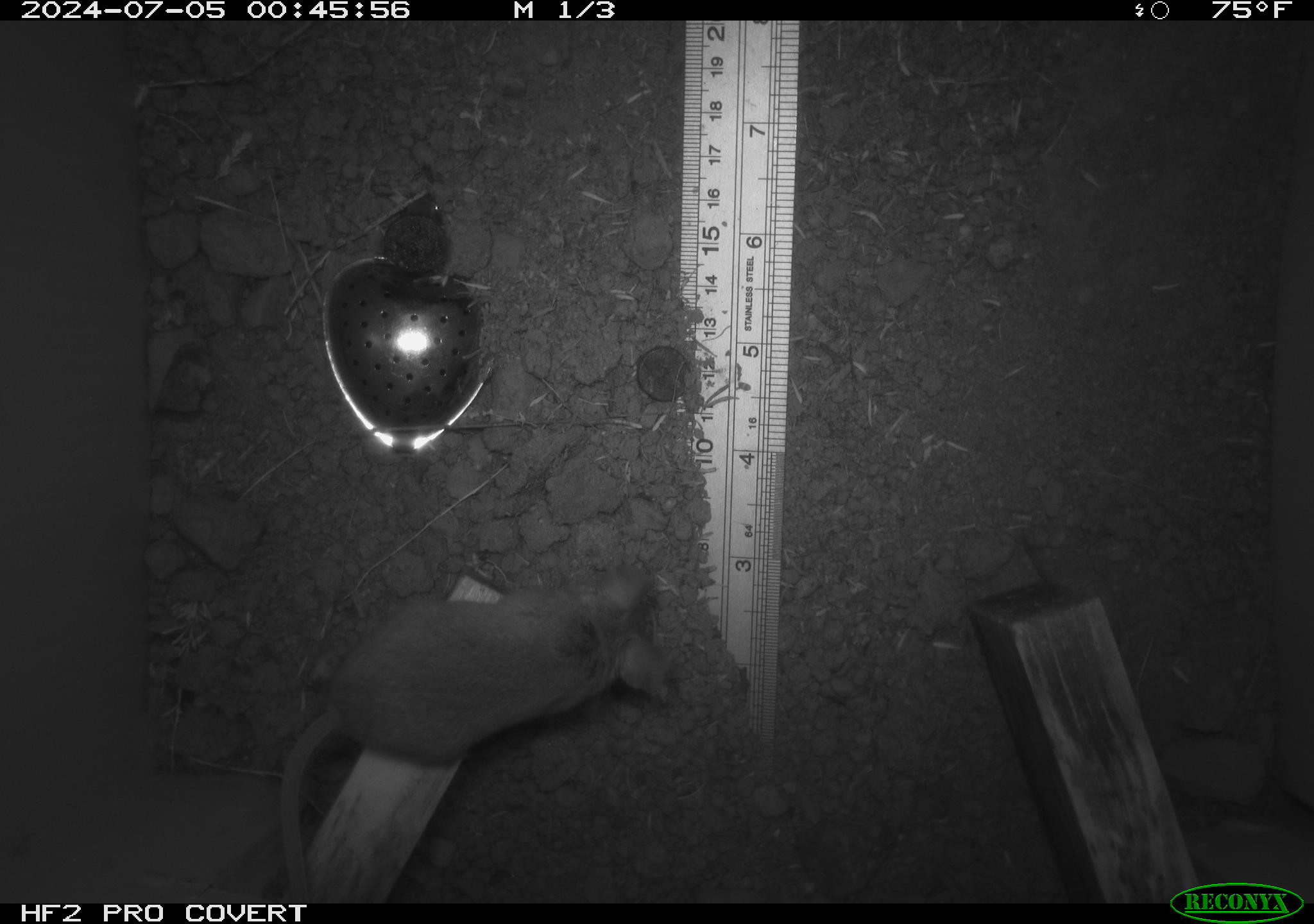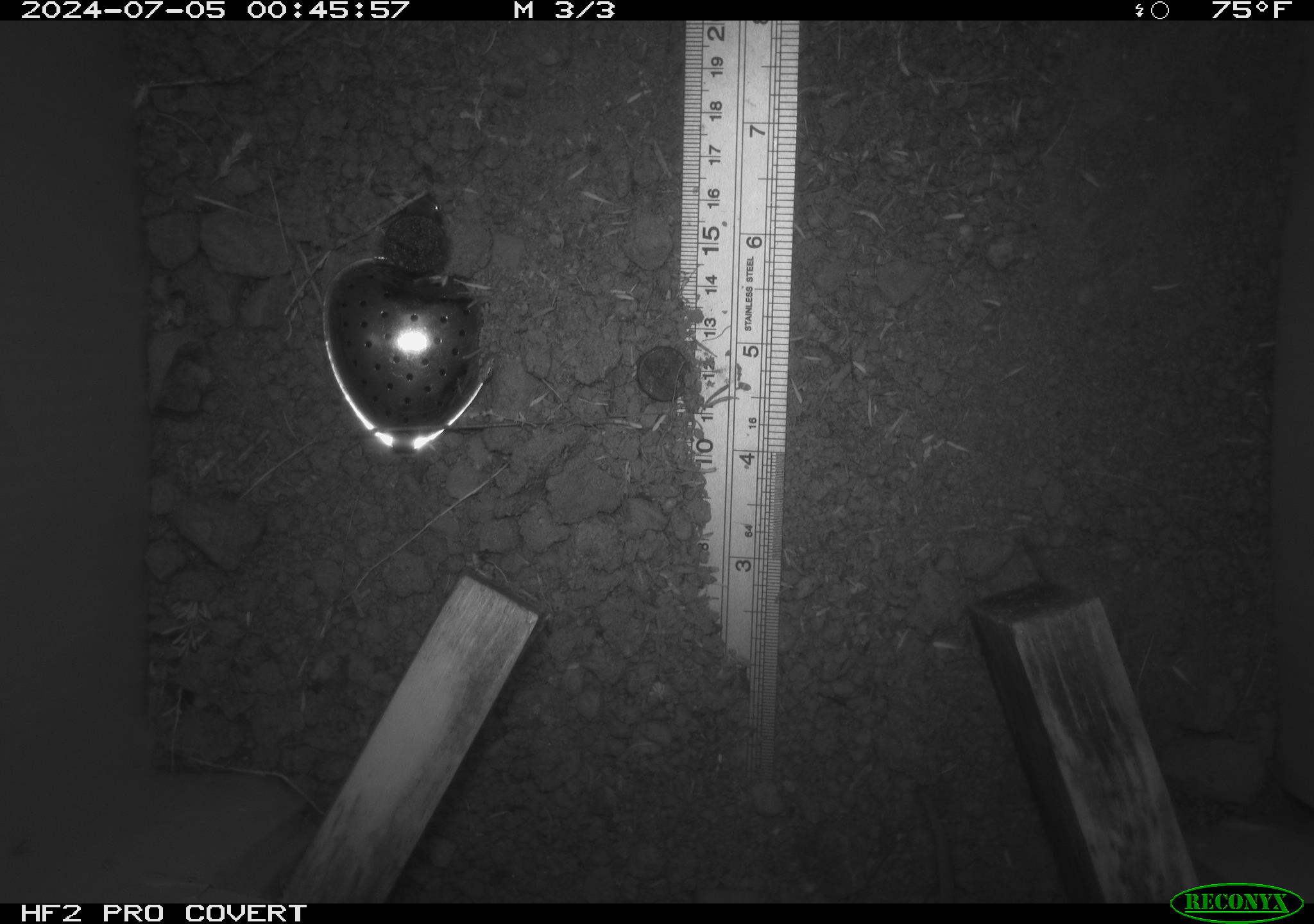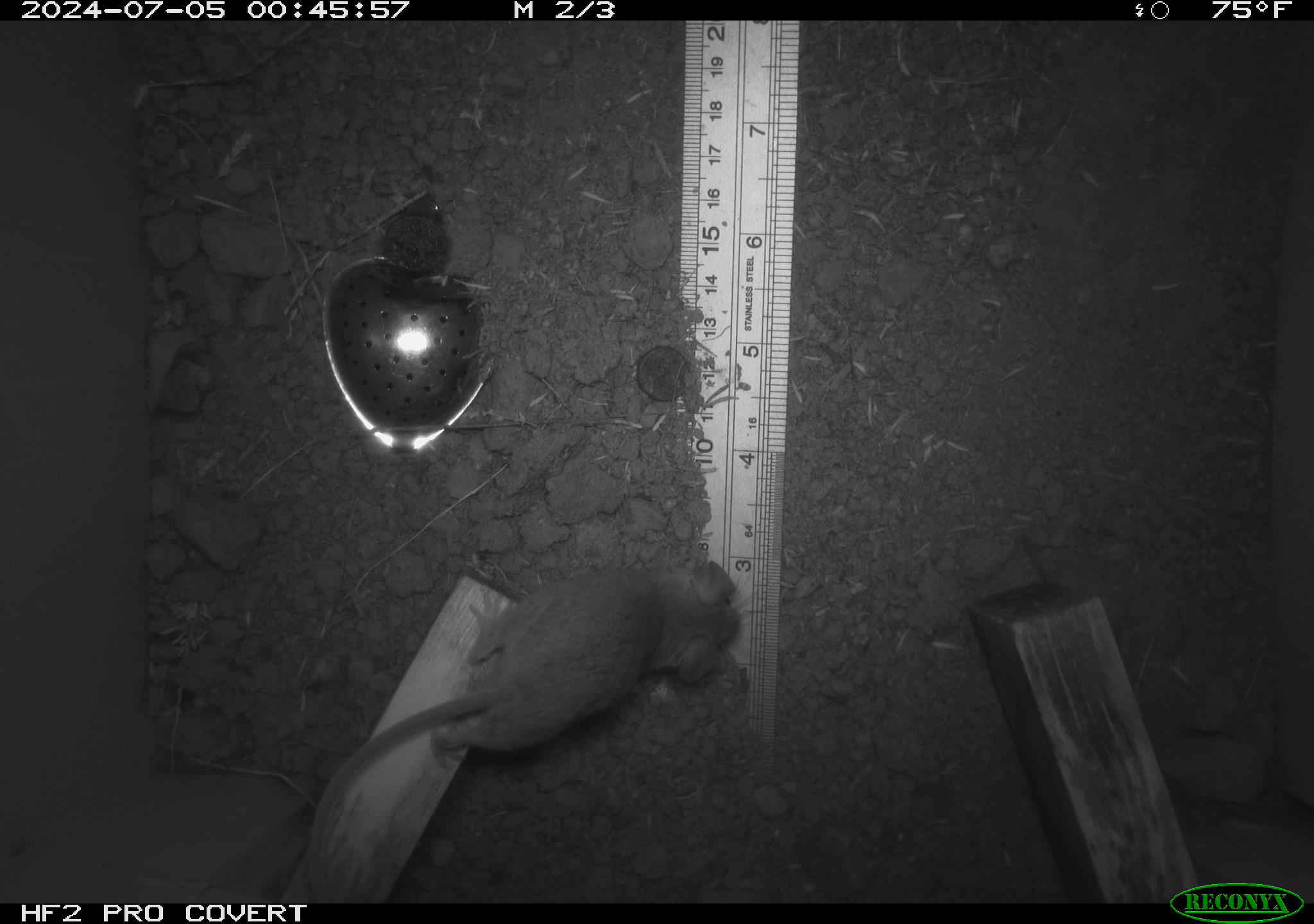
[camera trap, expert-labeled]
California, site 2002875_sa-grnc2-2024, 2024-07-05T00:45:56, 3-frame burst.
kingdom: Animalia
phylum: Chordata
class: Mammalia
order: Rodentia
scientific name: Rodentia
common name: rodent